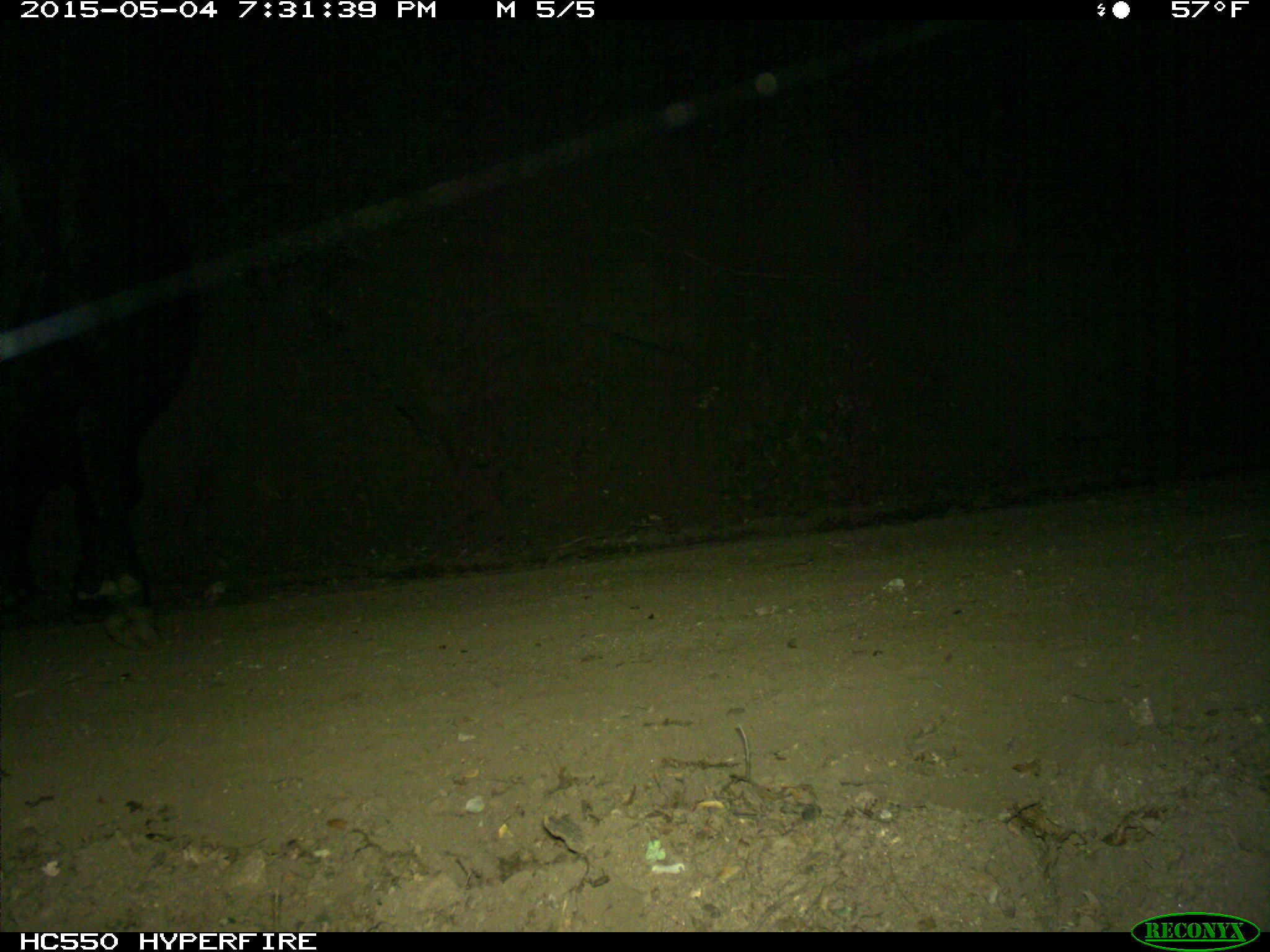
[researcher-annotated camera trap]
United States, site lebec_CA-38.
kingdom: Animalia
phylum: Chordata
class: Mammalia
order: Artiodactyla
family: Bovidae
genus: Bos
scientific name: Bos taurus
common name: domestic cow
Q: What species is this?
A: Bos taurus (domestic cow).